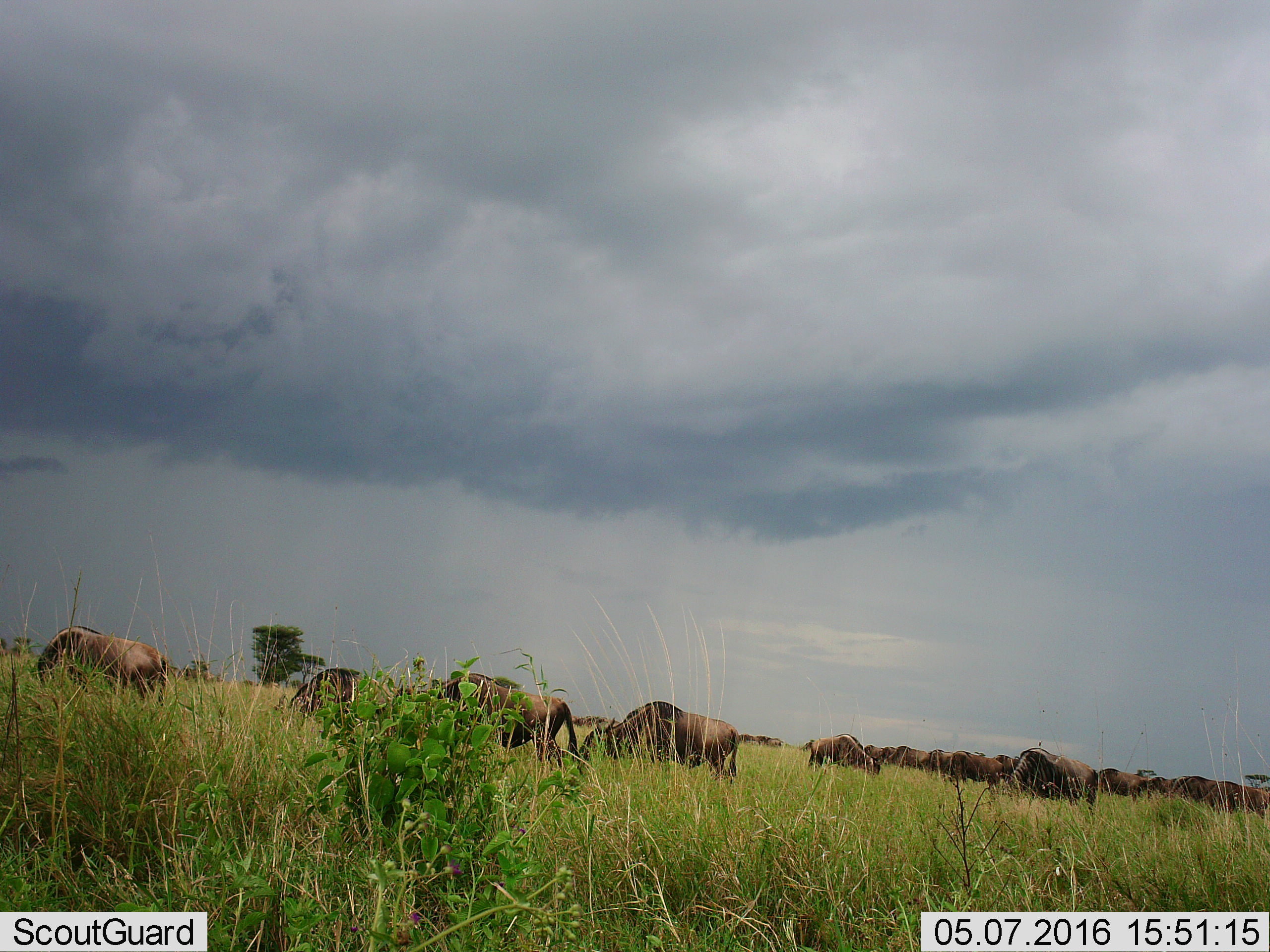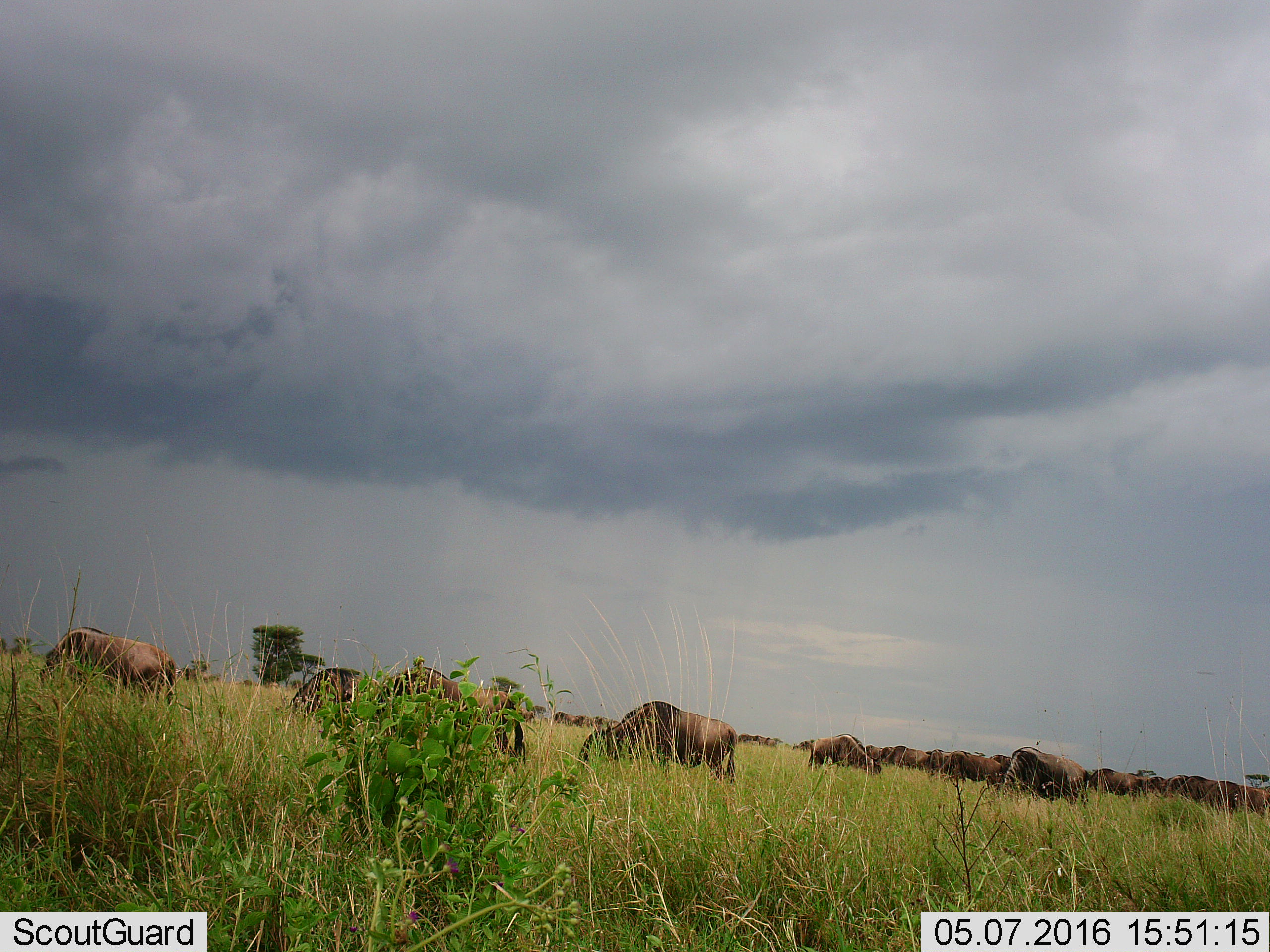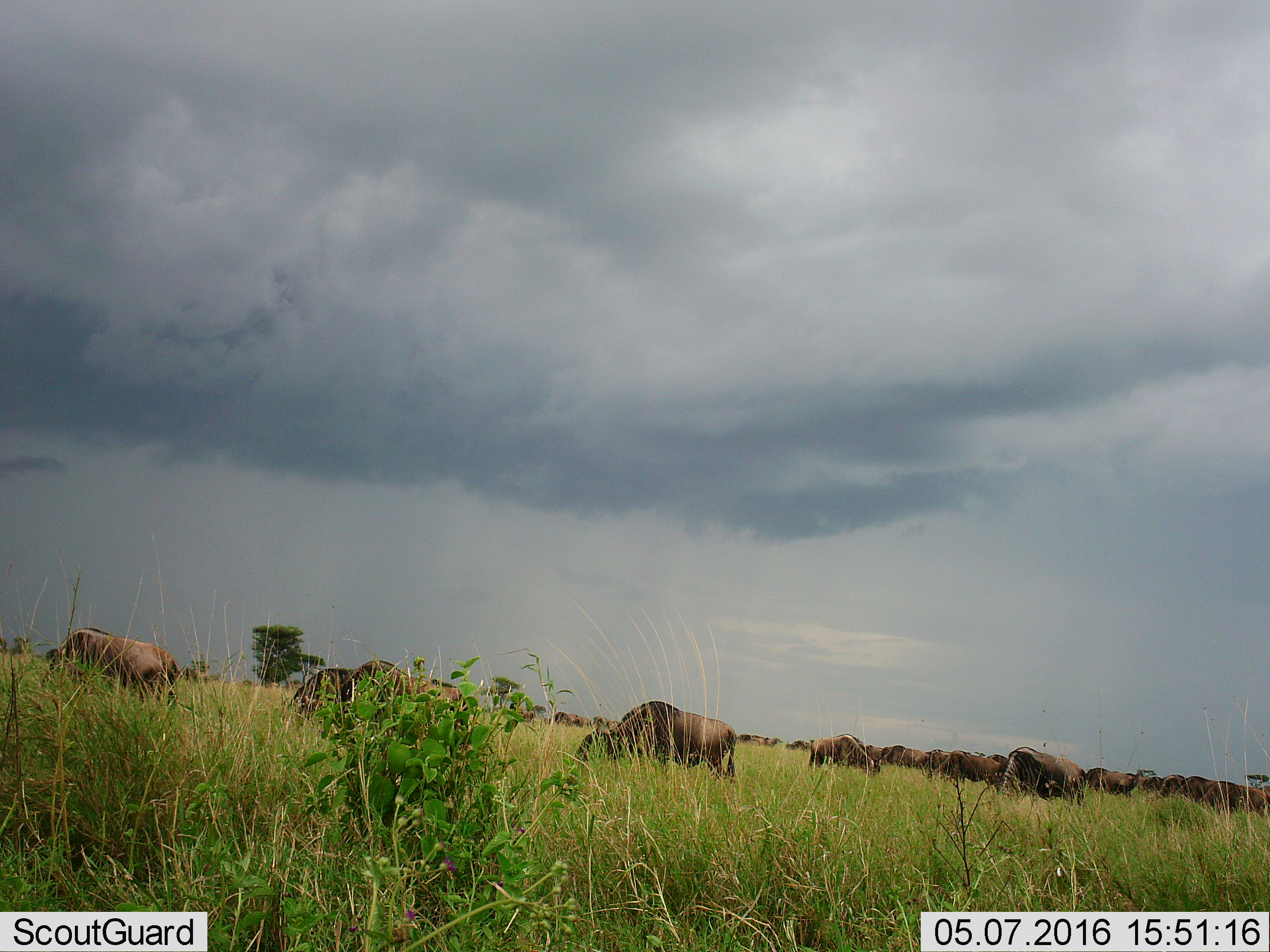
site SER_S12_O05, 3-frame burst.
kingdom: Animalia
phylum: Chordata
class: Mammalia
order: Artiodactyla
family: Bovidae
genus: Connochaetes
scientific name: Connochaetes taurinus taurinus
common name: blue wildebeest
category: wildebeestblue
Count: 11-50.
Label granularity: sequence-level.